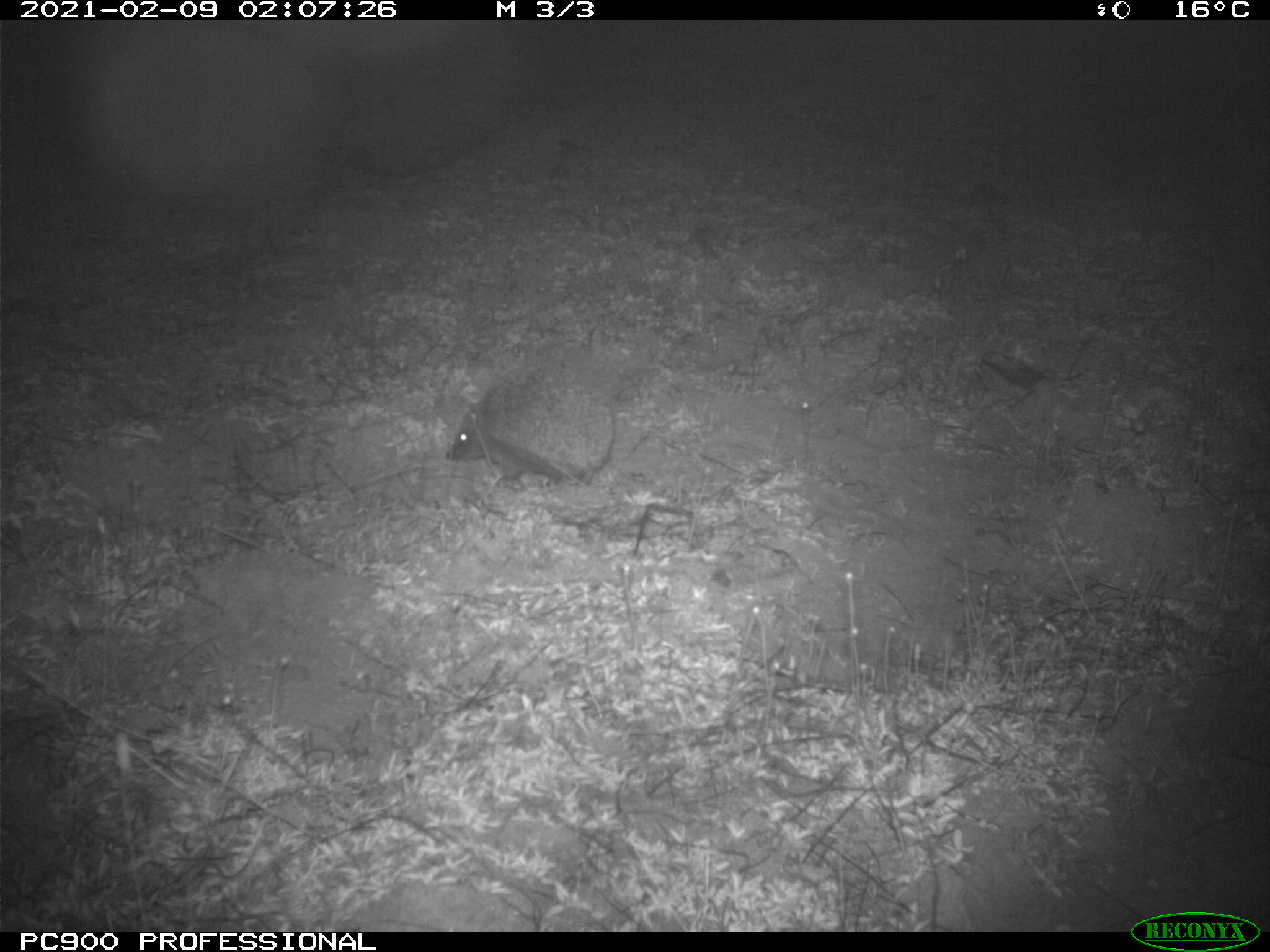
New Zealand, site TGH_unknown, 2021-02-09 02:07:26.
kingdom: Animalia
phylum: Chordata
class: Mammalia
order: Eulipotyphla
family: Erinaceidae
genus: Erinaceus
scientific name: Erinaceus europaeus europaeus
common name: european hedgehog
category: hedgehog